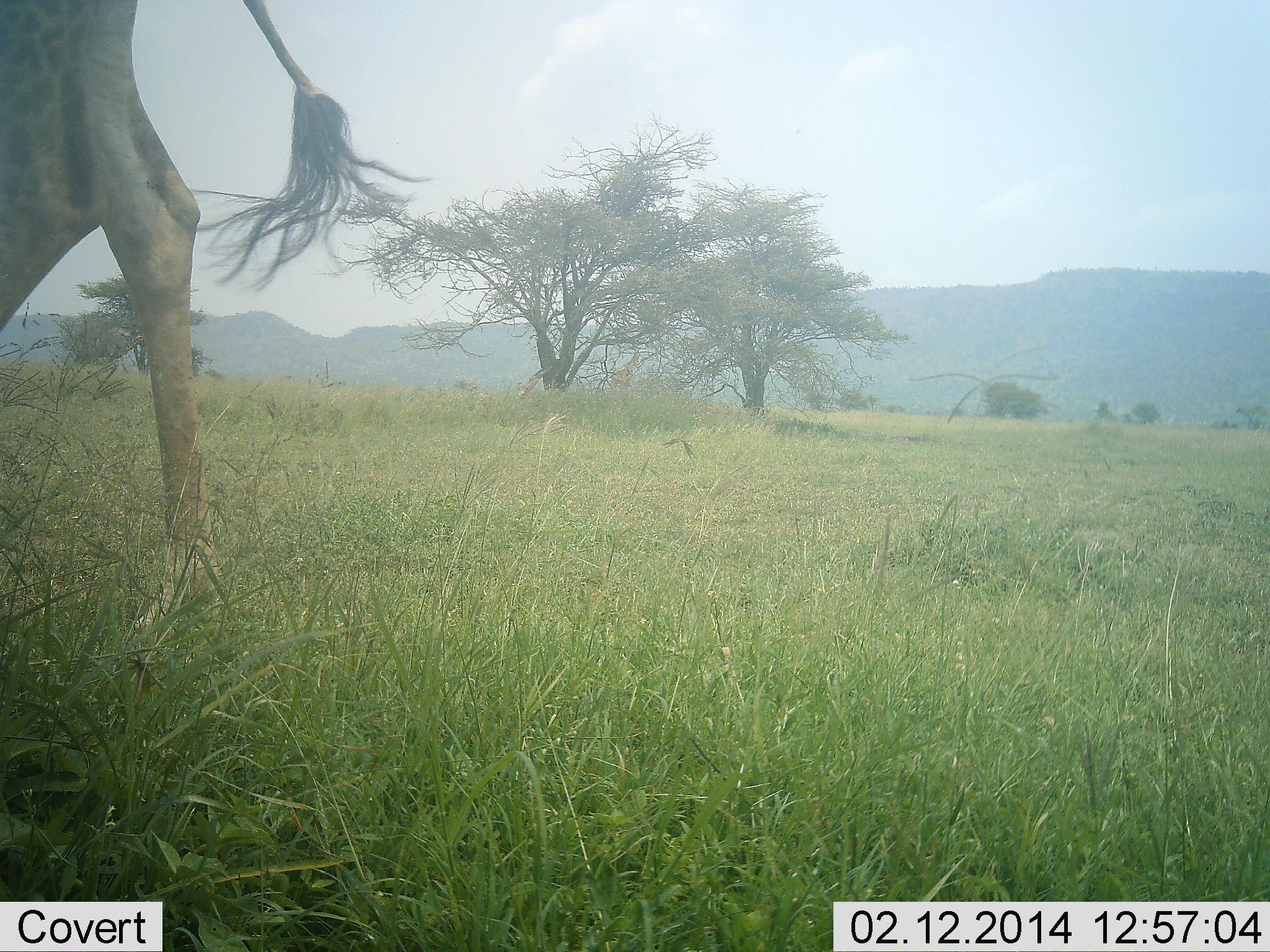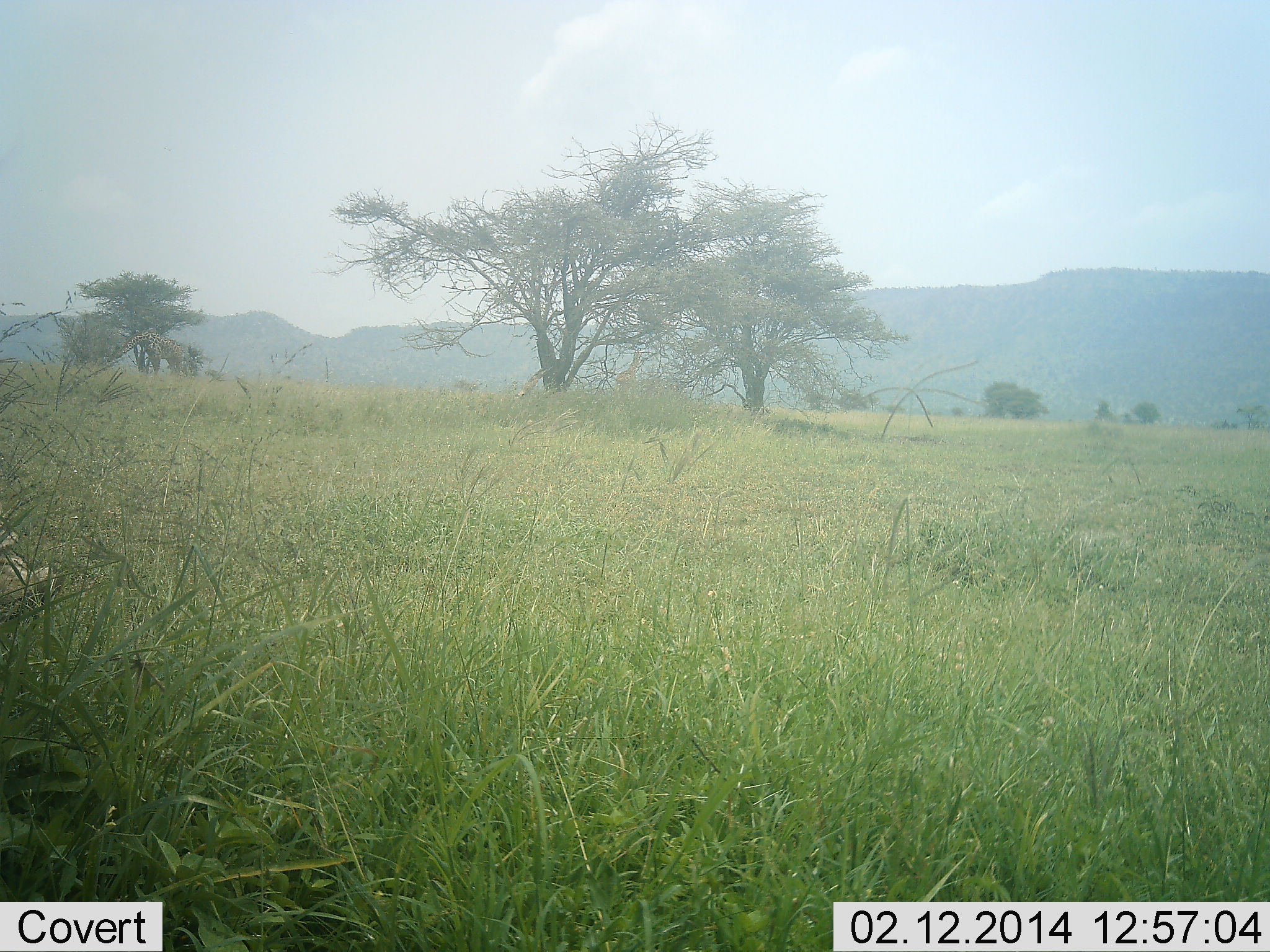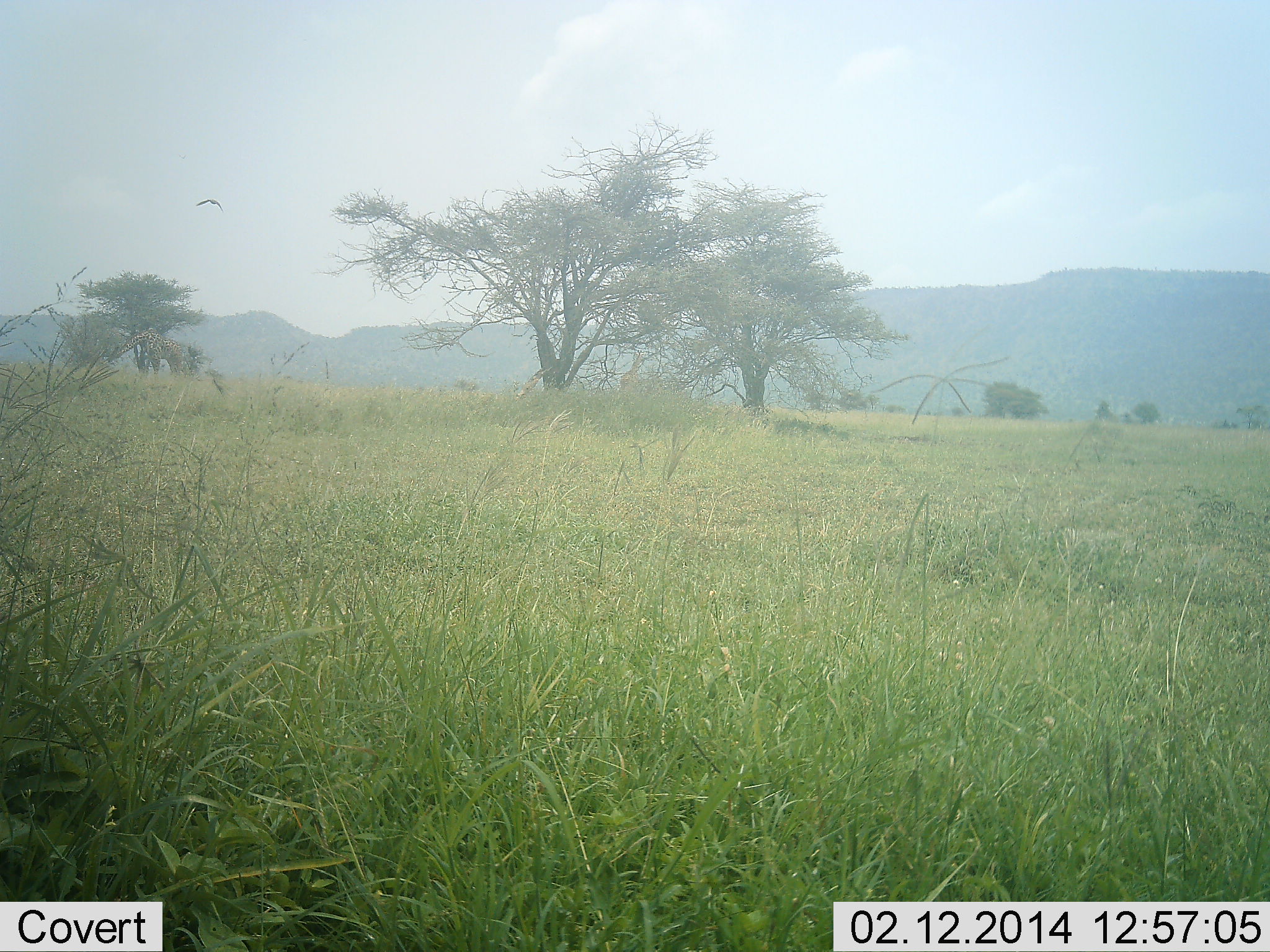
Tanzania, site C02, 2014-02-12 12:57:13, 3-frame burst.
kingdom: Animalia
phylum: Chordata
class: Mammalia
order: Artiodactyla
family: Giraffidae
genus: Giraffa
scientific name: Giraffa camelopardalis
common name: giraffe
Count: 1.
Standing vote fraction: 0%.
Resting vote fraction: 0%.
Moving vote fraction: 100%.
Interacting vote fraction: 0%.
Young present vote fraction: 0%.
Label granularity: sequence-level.